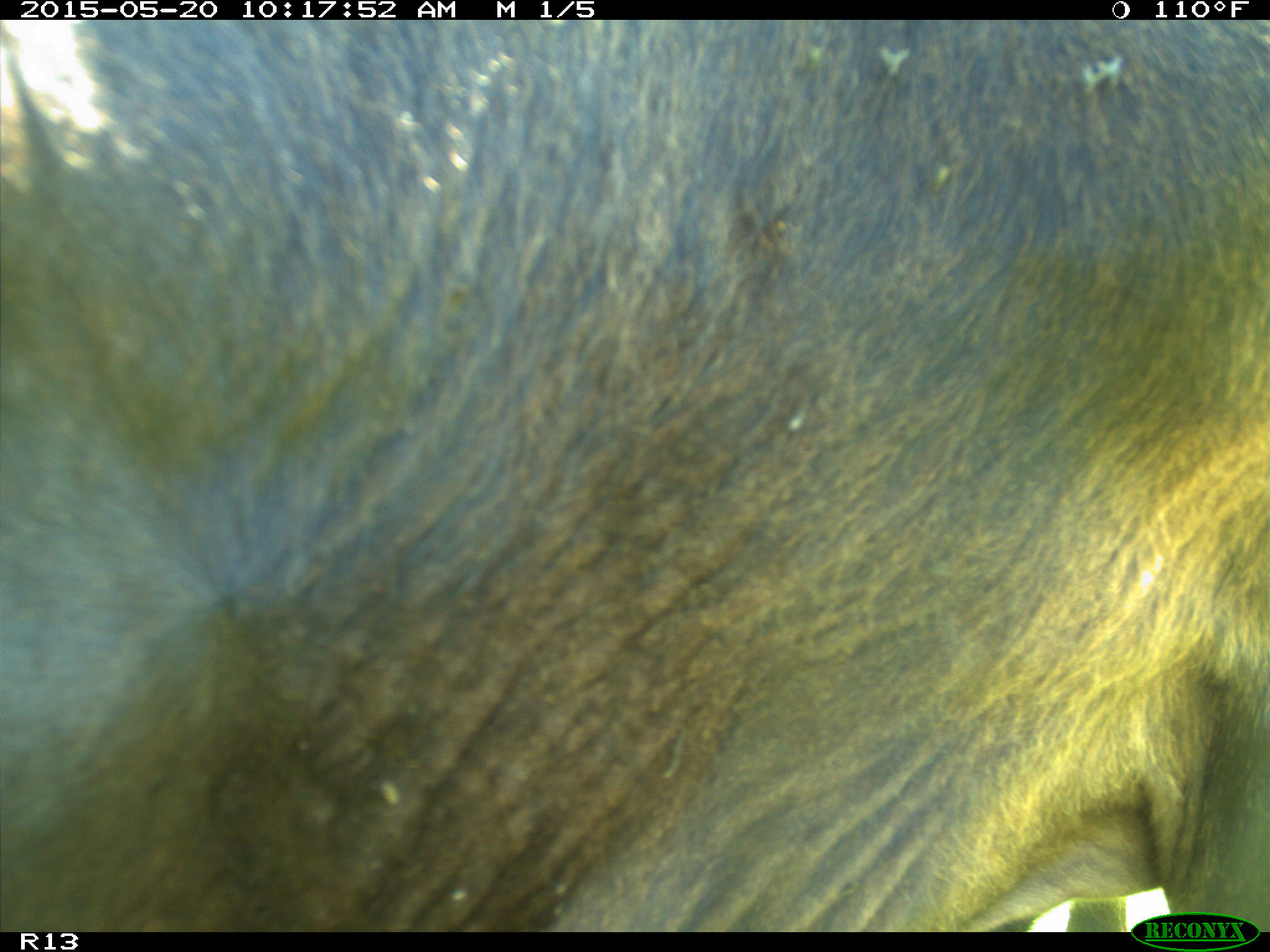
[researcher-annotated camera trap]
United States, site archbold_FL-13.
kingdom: Animalia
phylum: Chordata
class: Mammalia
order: Artiodactyla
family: Bovidae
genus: Bos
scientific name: Bos taurus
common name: domestic cow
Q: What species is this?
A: Bos taurus (domestic cow).